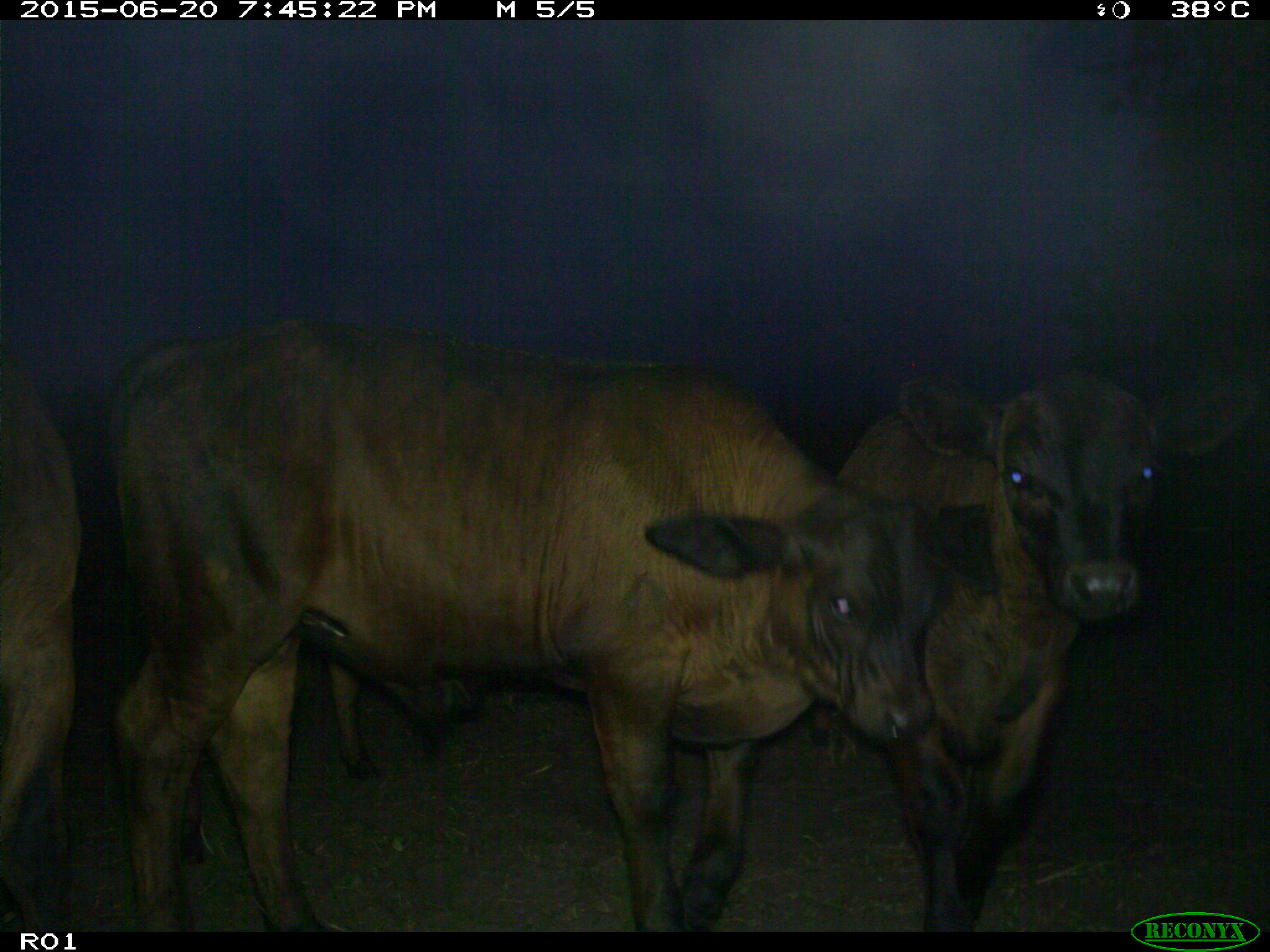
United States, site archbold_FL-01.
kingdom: Animalia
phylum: Chordata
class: Mammalia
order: Artiodactyla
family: Bovidae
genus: Bos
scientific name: Bos taurus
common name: domestic cow